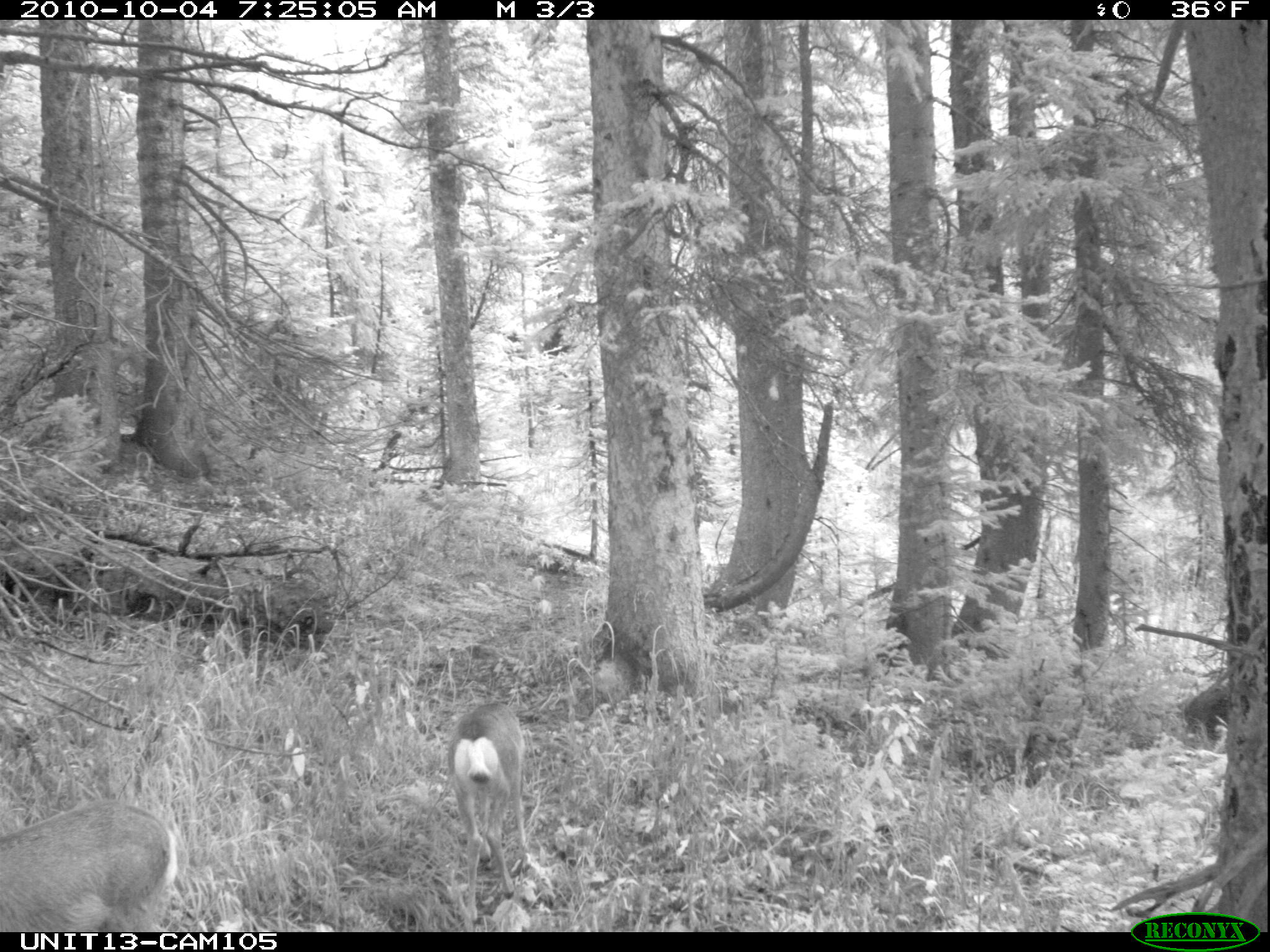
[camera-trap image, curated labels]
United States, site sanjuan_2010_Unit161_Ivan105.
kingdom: Animalia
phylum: Chordata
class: Mammalia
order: Artiodactyla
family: Cervidae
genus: Odocoileus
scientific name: Odocoileus hemionus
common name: mule deer